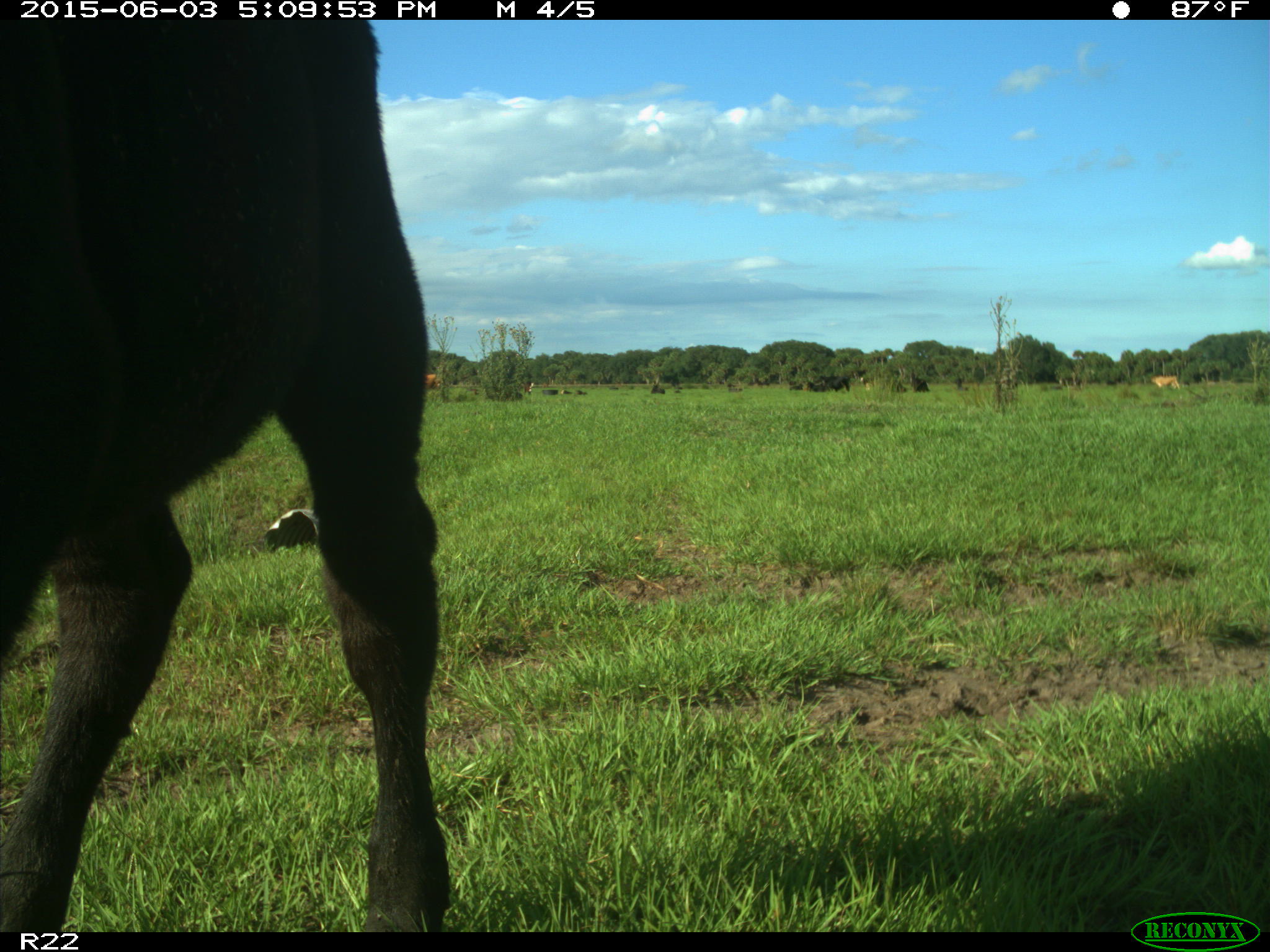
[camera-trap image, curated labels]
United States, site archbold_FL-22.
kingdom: Animalia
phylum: Chordata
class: Mammalia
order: Artiodactyla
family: Bovidae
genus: Bos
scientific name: Bos taurus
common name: domestic cow